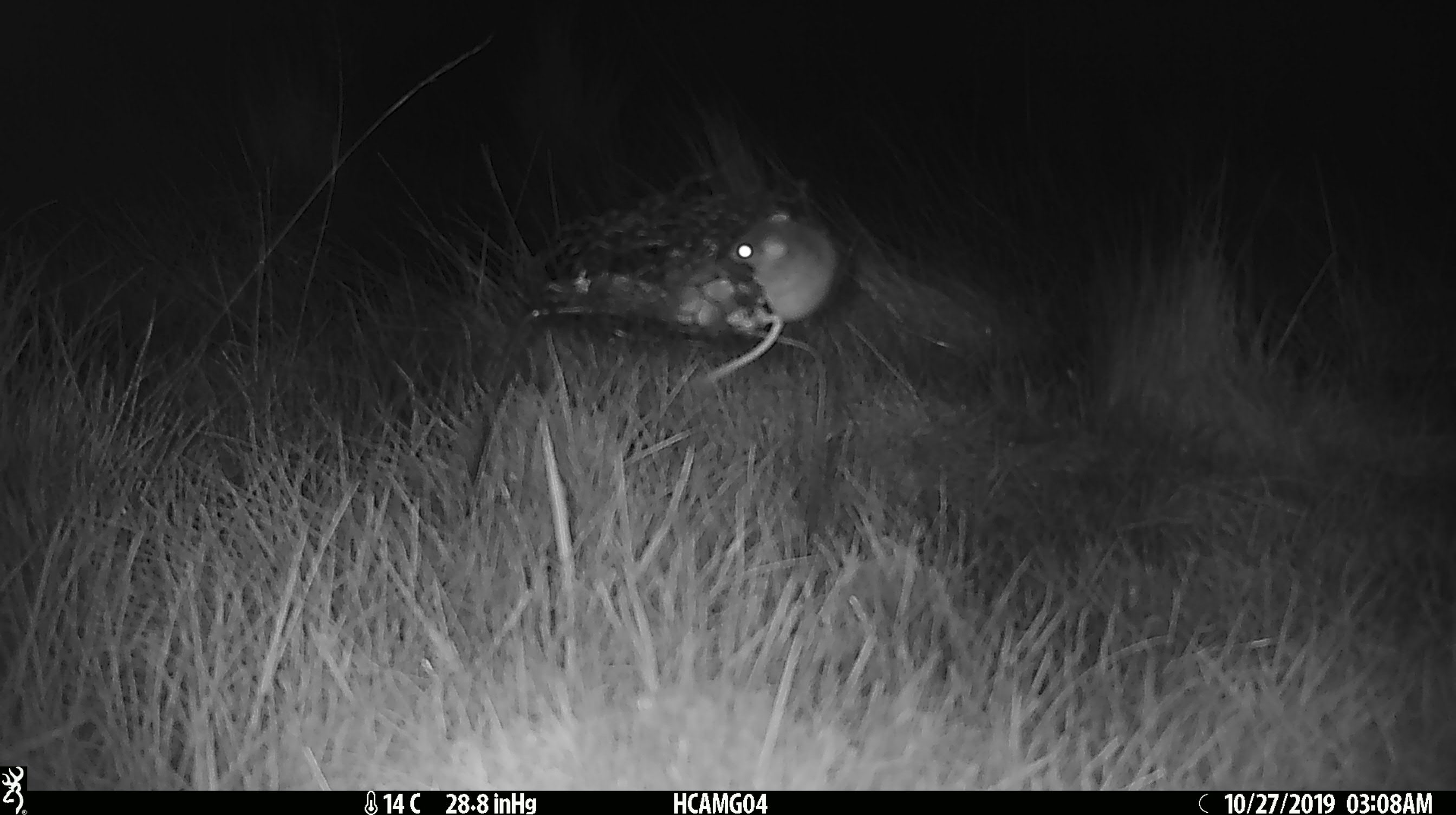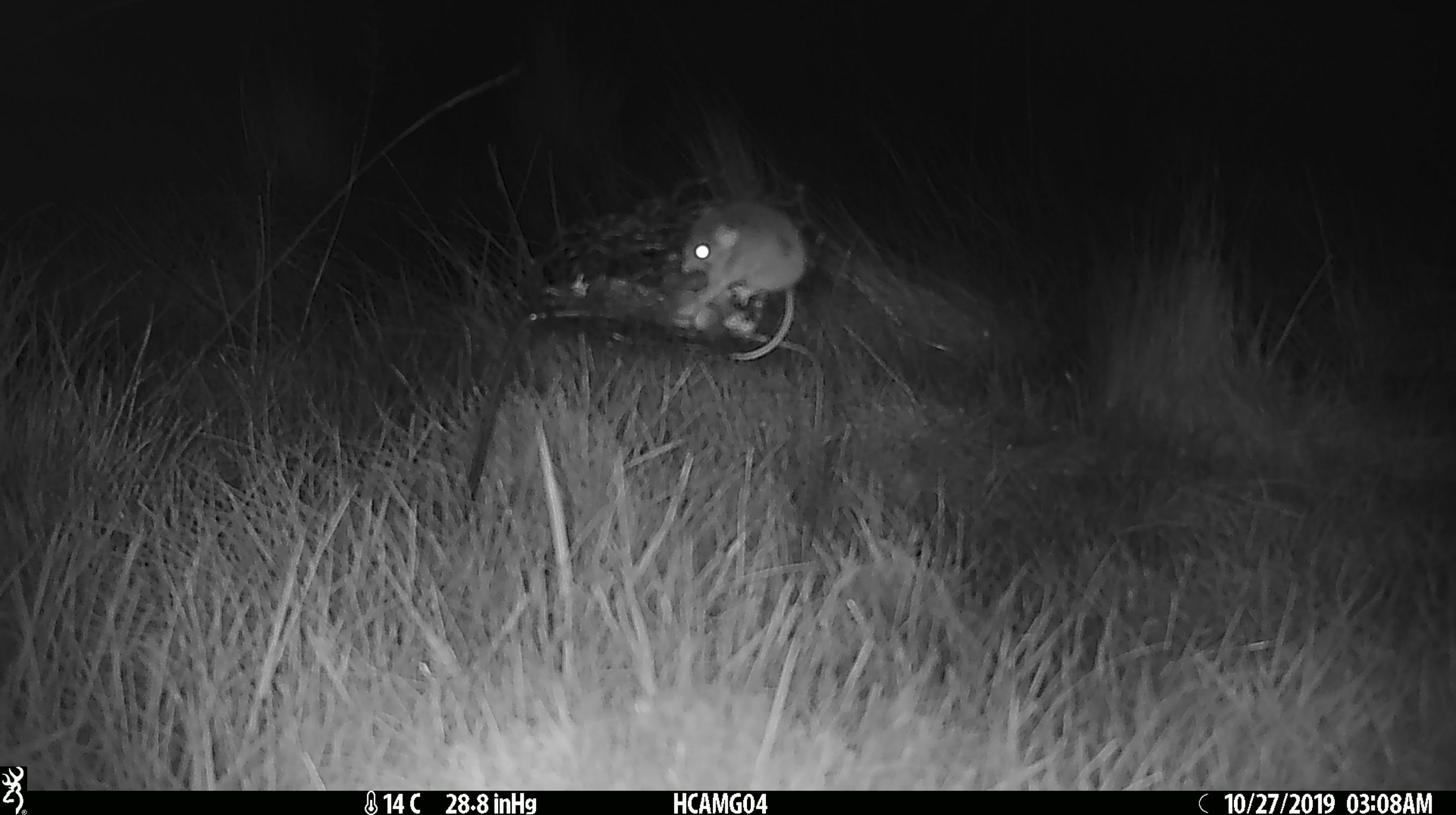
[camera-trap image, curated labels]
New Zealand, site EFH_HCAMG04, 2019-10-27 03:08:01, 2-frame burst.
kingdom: Animalia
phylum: Chordata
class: Mammalia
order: Rodentia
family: Muridae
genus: Mus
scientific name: Mus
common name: mouse